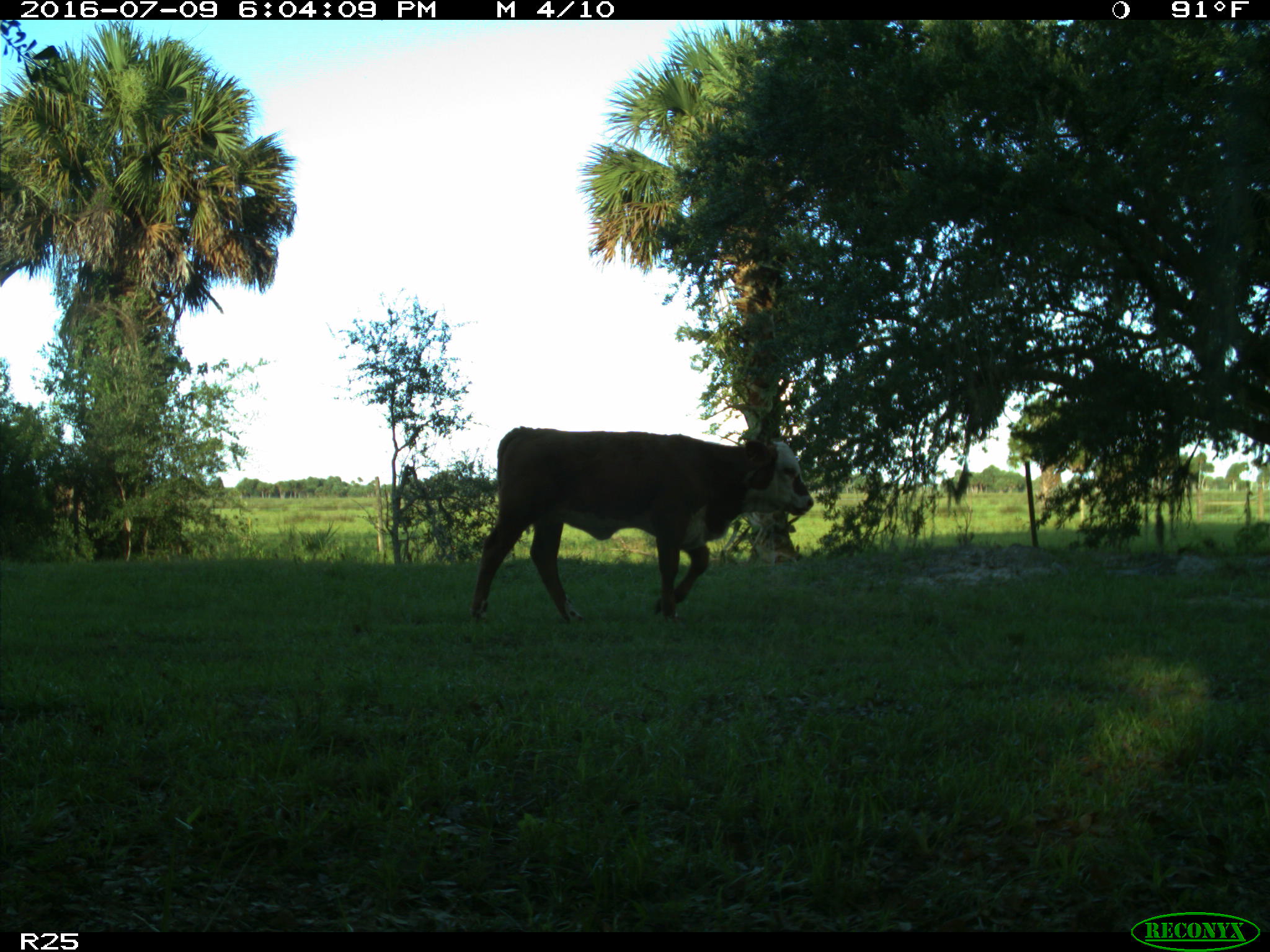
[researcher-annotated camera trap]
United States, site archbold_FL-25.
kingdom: Animalia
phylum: Chordata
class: Mammalia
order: Artiodactyla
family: Bovidae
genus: Bos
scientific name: Bos taurus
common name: domestic cow